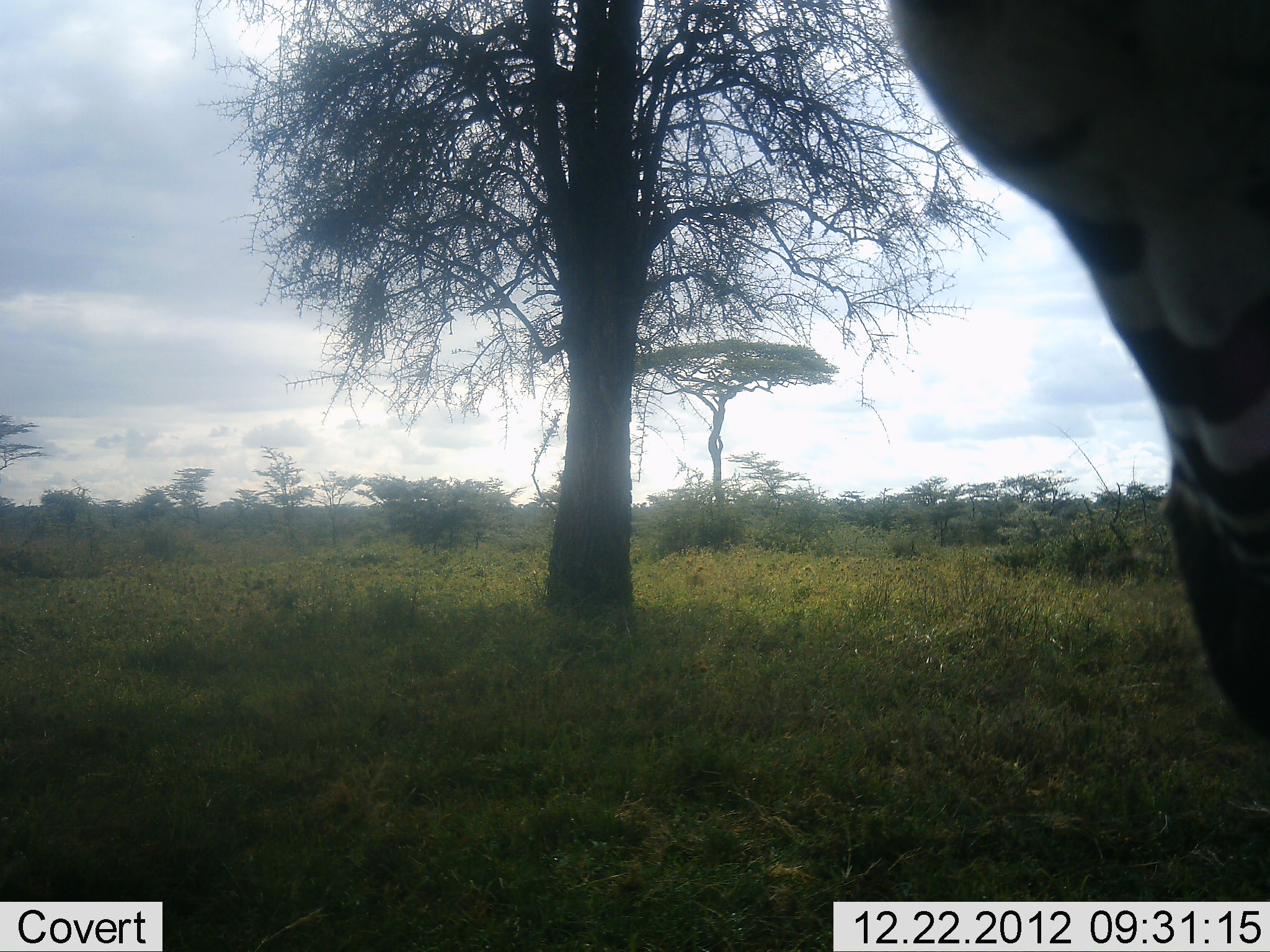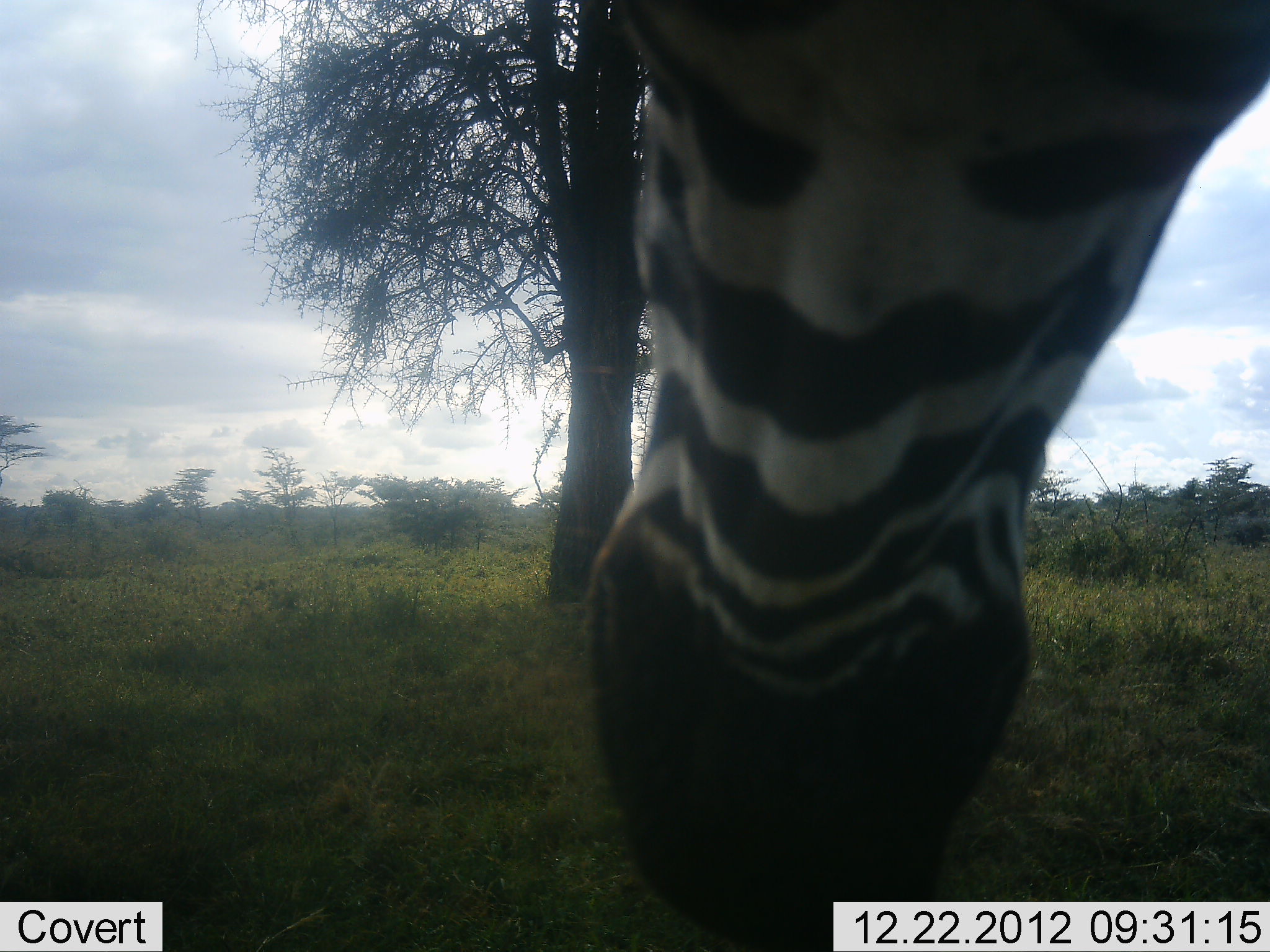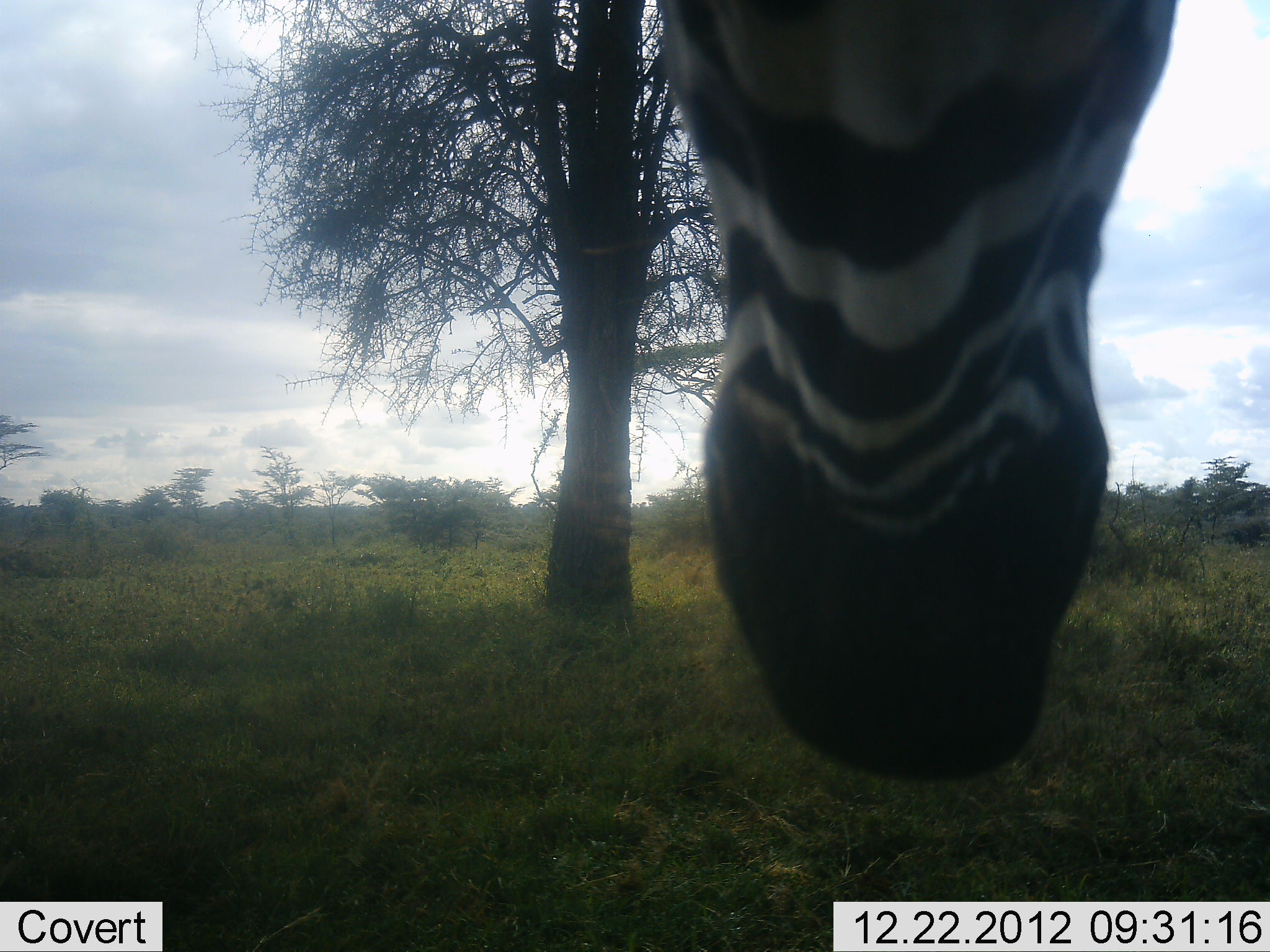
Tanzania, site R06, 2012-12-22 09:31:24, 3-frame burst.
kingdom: Animalia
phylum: Chordata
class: Mammalia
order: Perissodactyla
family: Equidae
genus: Equus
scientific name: Equus quagga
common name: plains zebra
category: zebra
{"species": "zebra (plains zebra) (Equus quagga)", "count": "1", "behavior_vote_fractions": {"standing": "52%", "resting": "0%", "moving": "8%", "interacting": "4%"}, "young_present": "0%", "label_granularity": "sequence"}